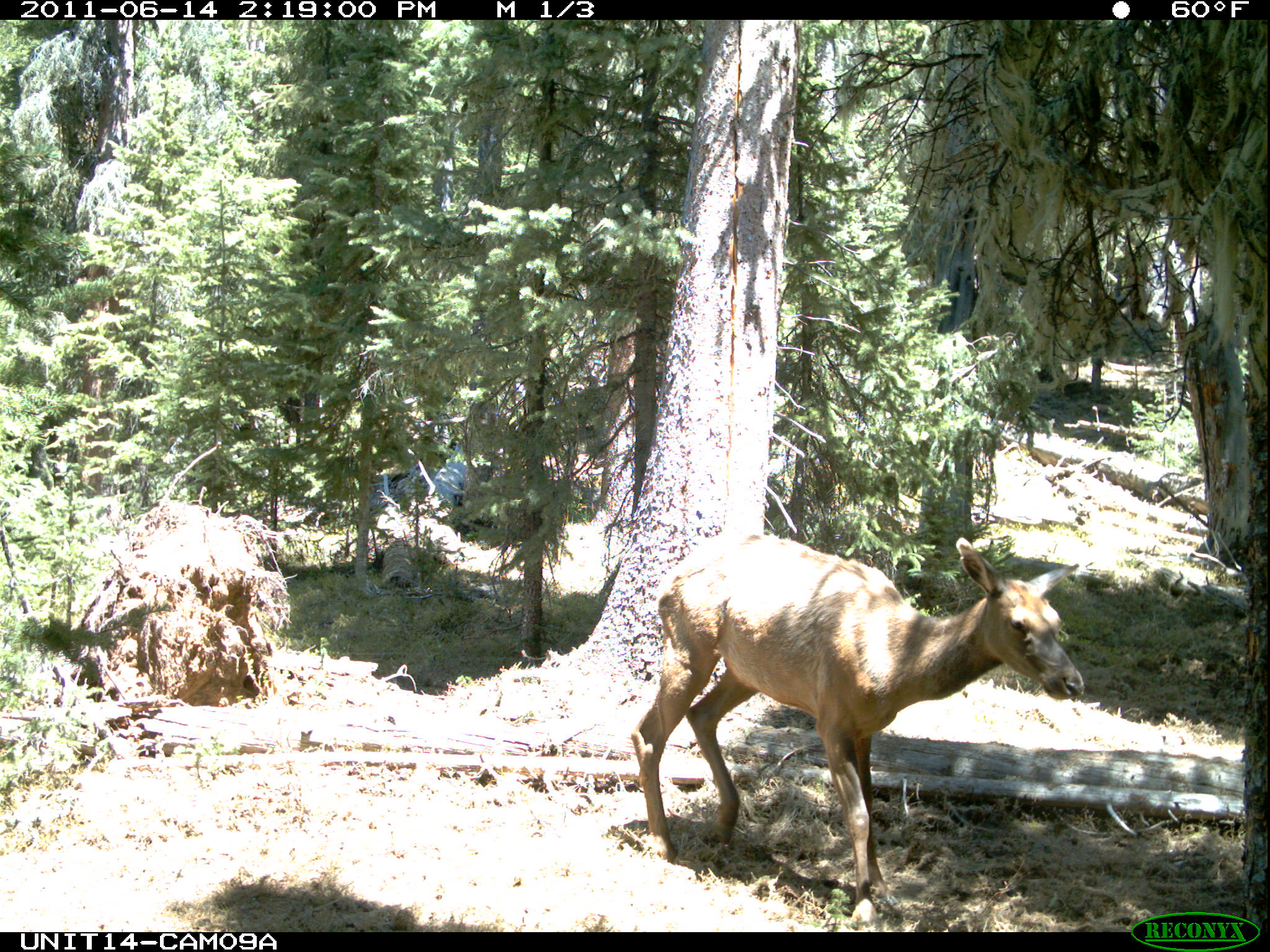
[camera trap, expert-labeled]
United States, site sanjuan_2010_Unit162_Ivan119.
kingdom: Animalia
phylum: Chordata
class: Mammalia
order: Artiodactyla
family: Cervidae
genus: Cervus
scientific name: Cervus elaphus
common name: red deer